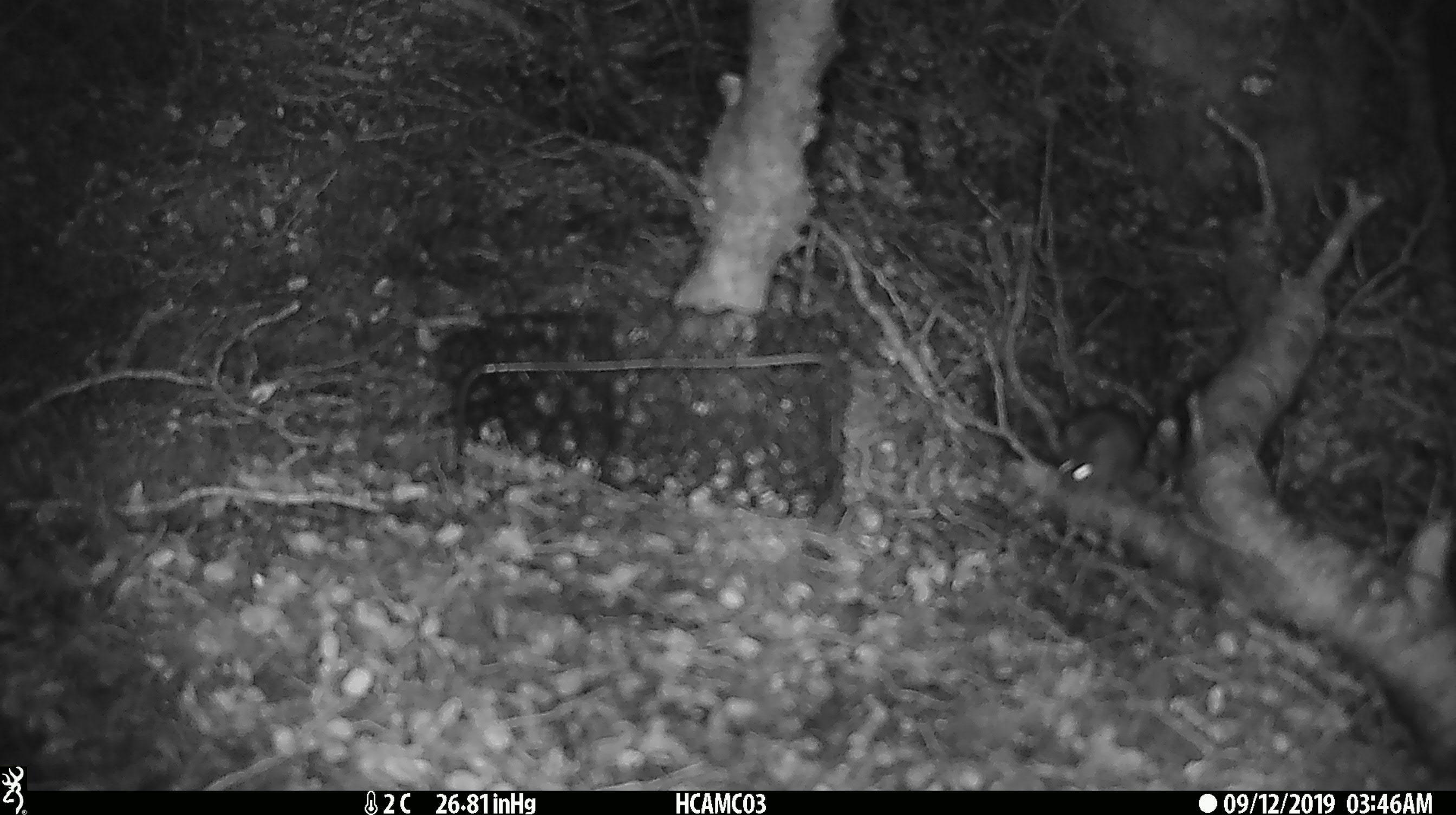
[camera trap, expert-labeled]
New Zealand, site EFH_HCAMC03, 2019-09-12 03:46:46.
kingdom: Animalia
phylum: Chordata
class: Mammalia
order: Rodentia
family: Muridae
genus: Mus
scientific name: Mus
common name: mouse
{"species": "mouse (Mus)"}